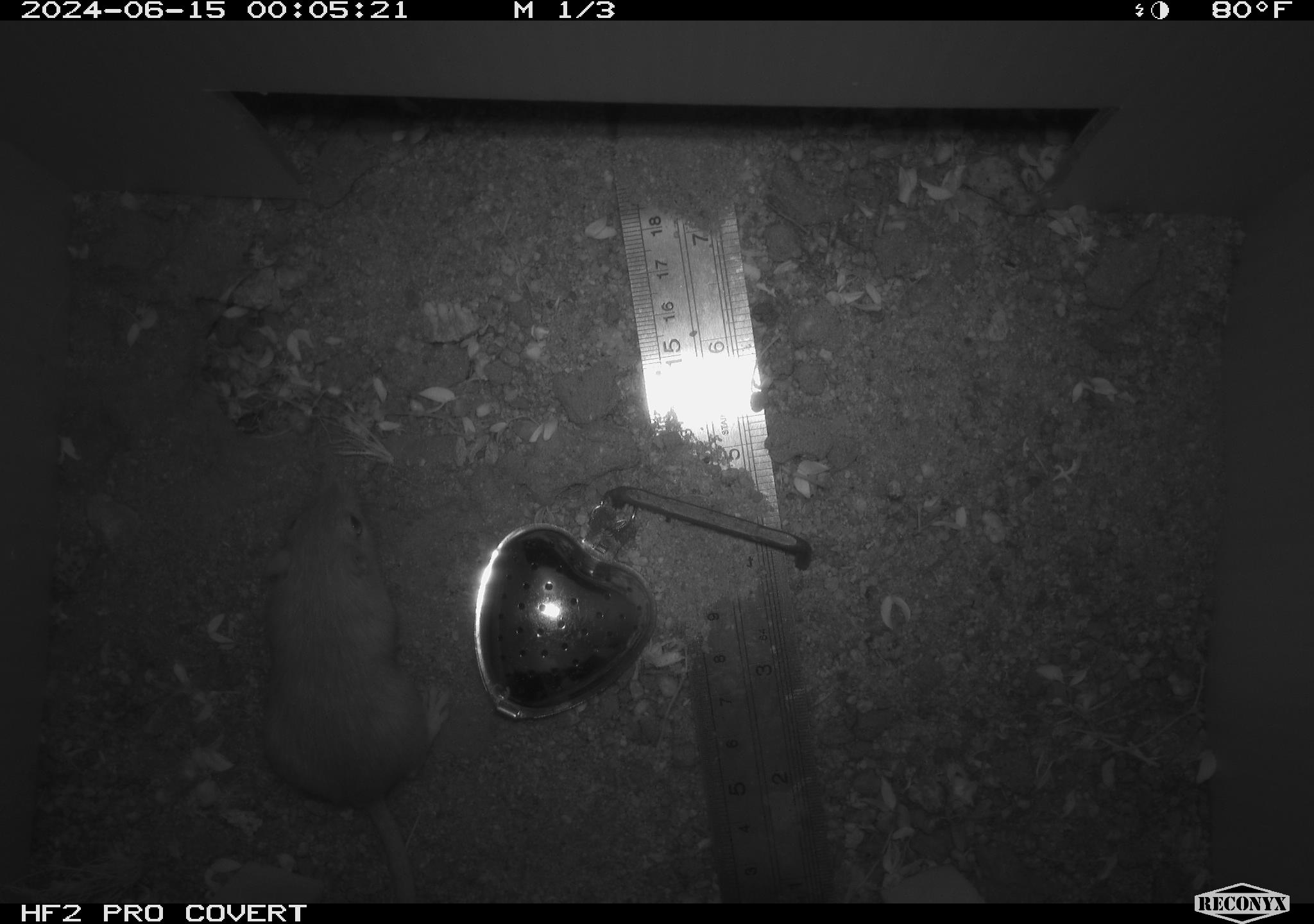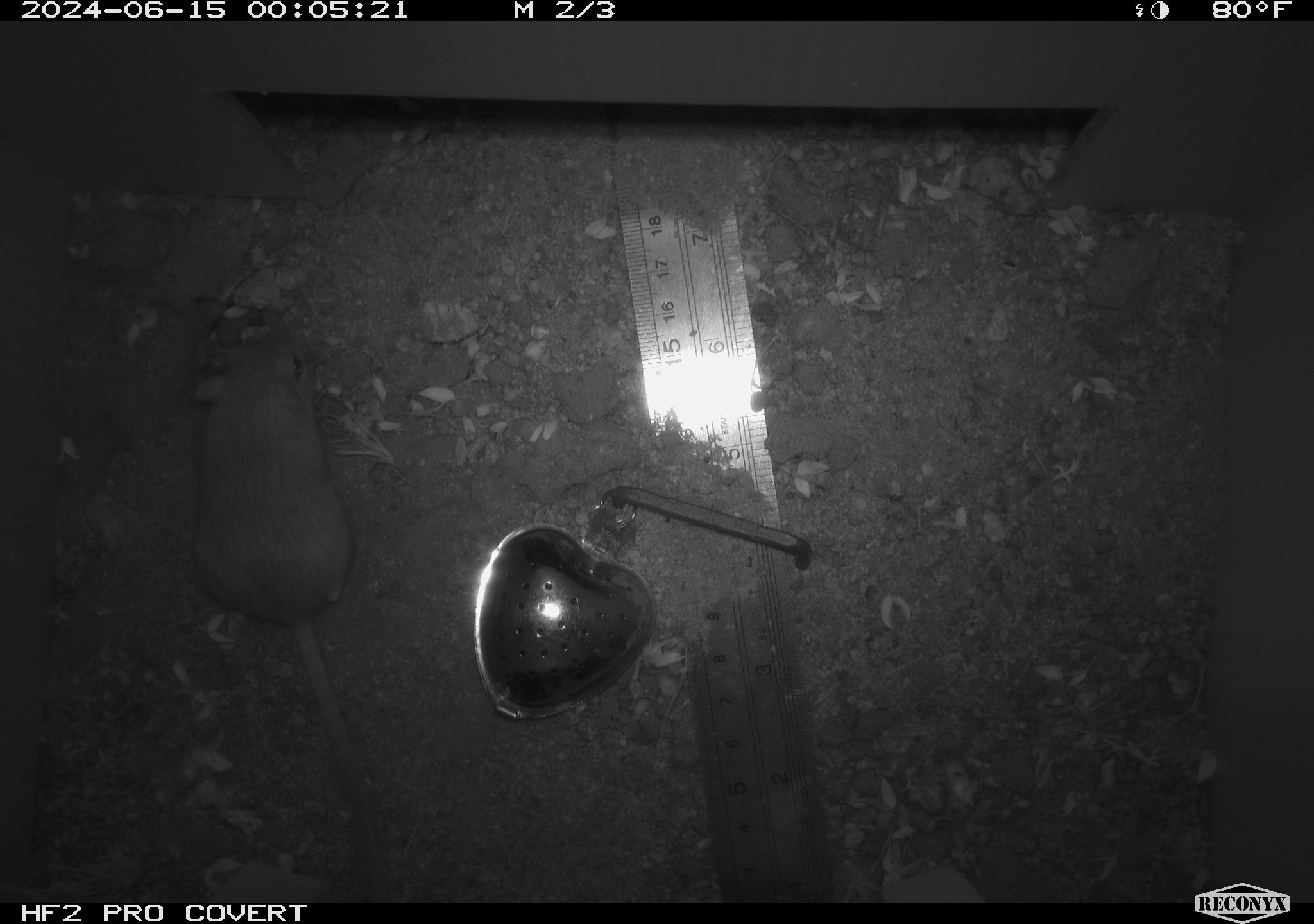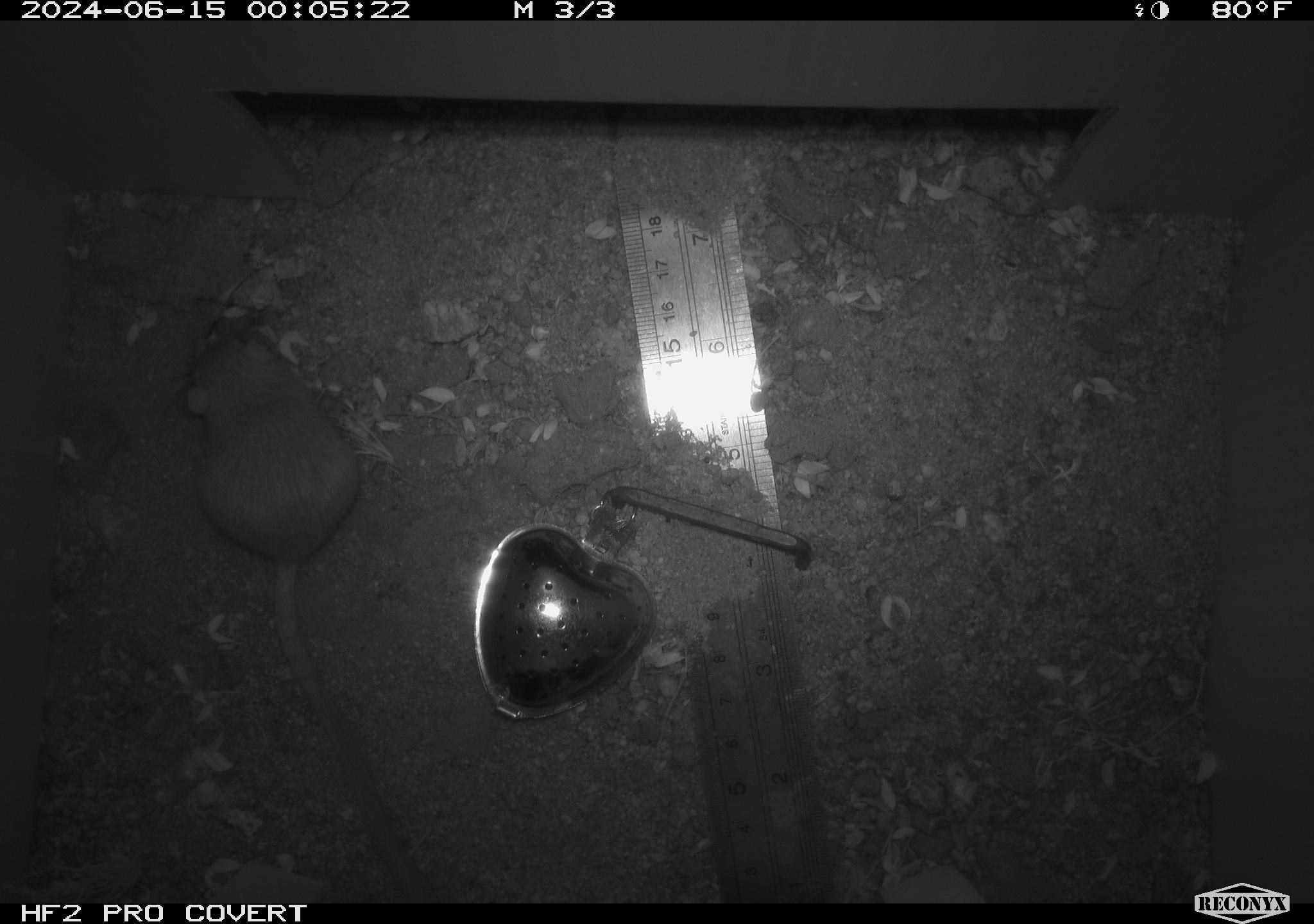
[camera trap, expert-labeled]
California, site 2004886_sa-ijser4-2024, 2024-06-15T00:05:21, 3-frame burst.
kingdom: Animalia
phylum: Chordata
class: Mammalia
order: Rodentia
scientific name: Rodentia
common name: woodrat or rat or mouse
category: woodrat or rat or mouse species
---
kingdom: Animalia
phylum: Chordata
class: Mammalia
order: Rodentia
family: Heteromyidae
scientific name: Heteromyidae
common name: kangaroo rats and pocket mice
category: heteromyidae family